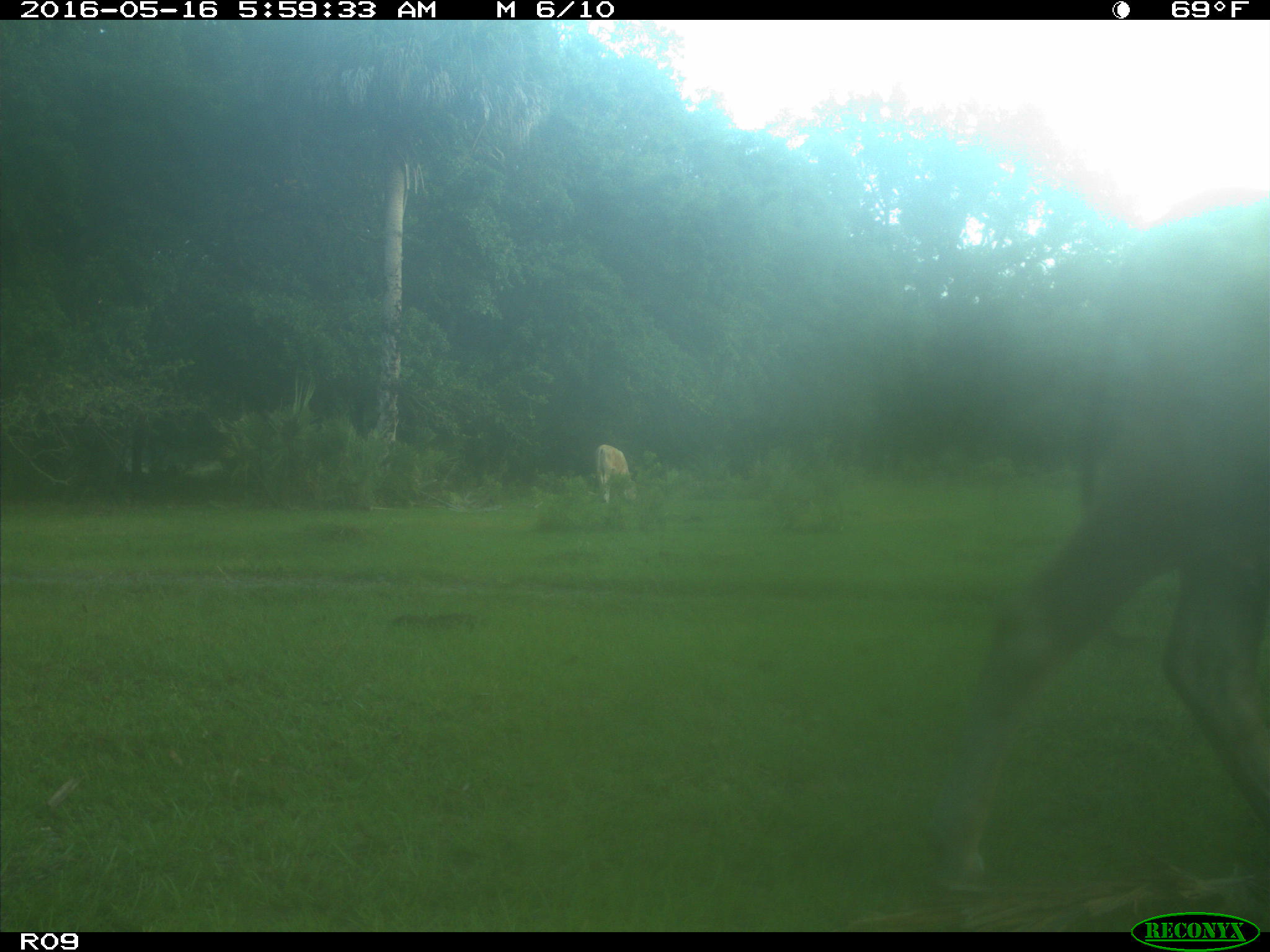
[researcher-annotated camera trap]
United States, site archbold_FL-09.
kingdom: Animalia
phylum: Chordata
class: Mammalia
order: Artiodactyla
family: Bovidae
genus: Bos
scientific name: Bos taurus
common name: domestic cow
Bos taurus (domestic cow).